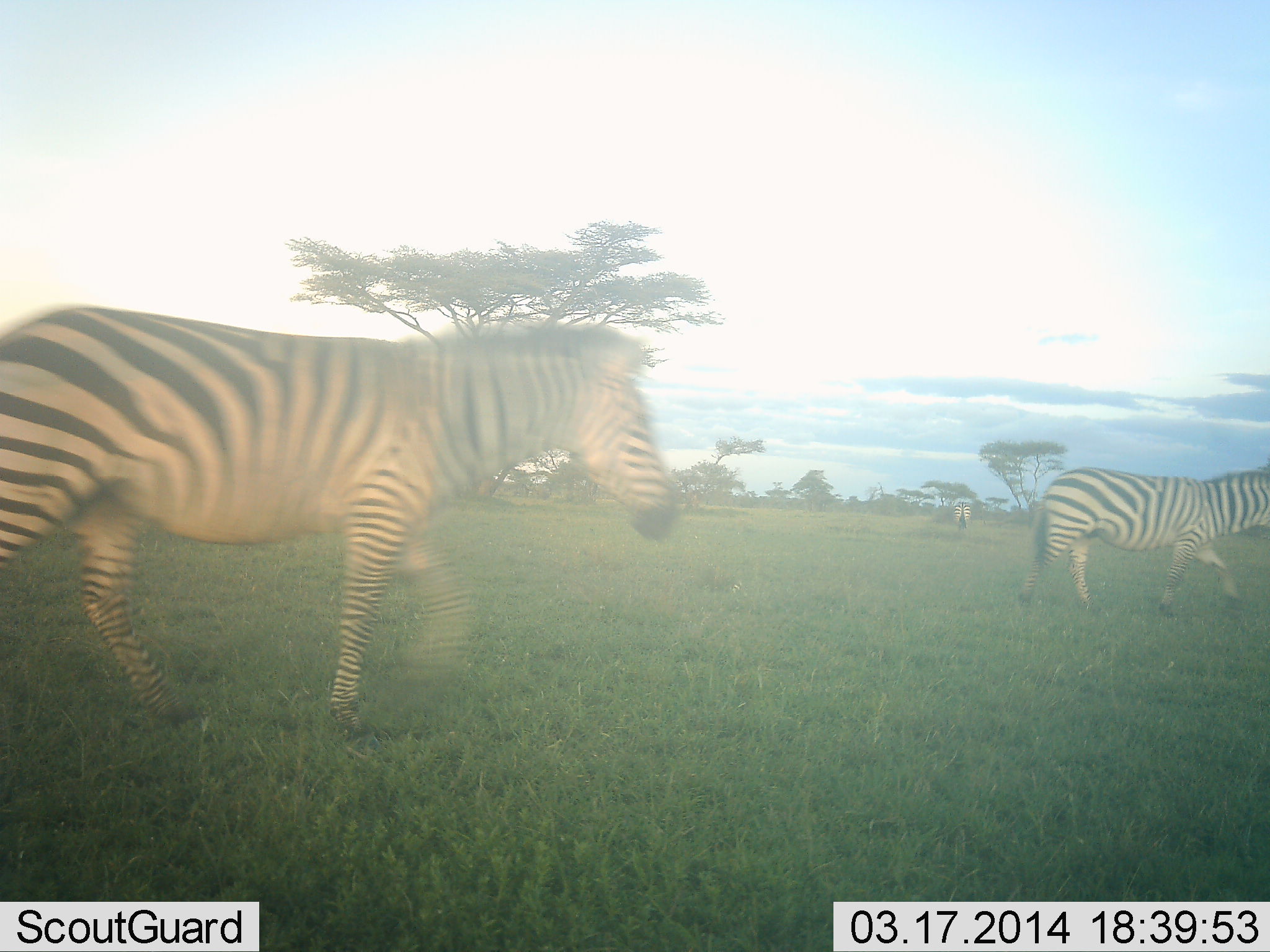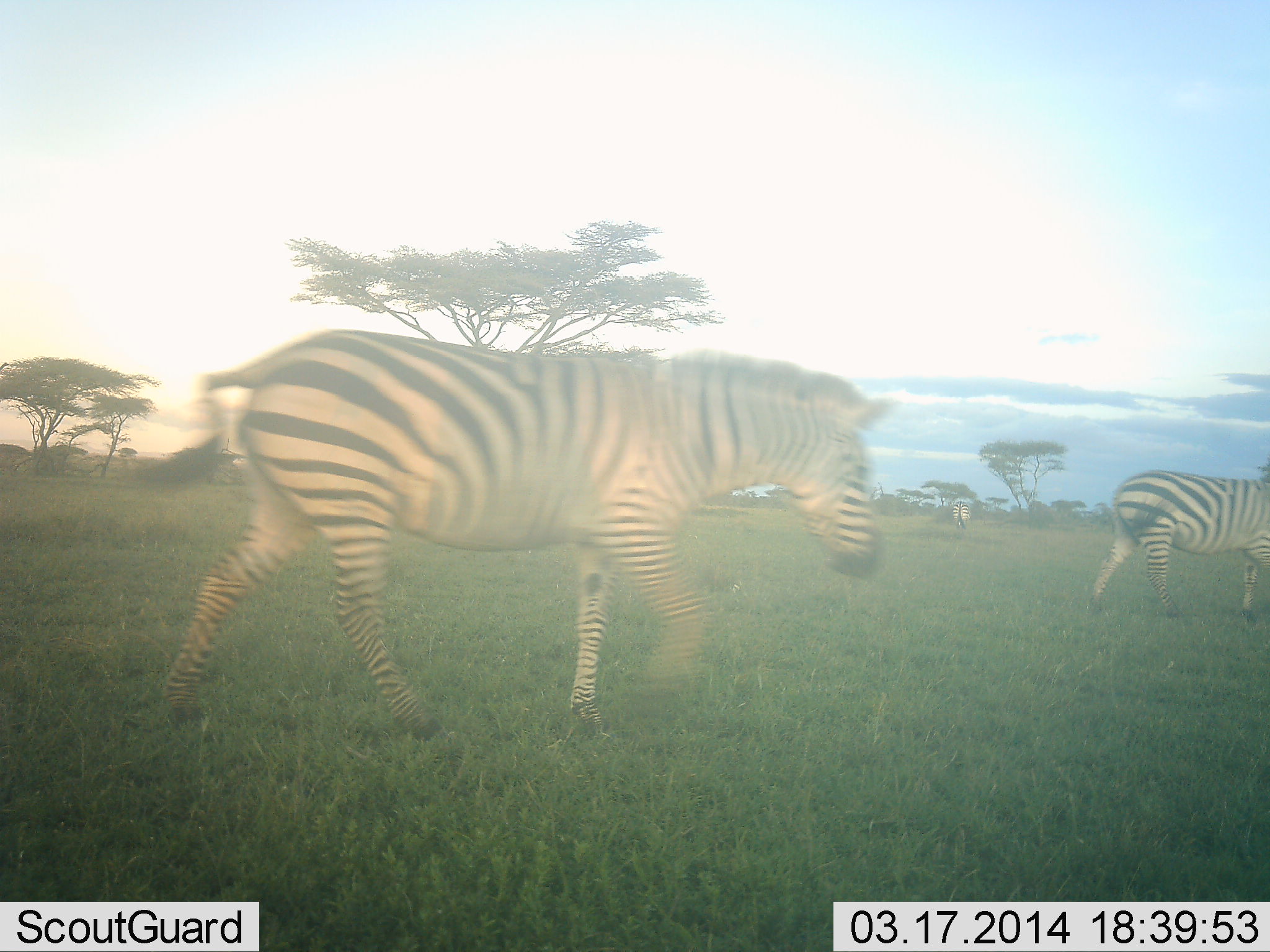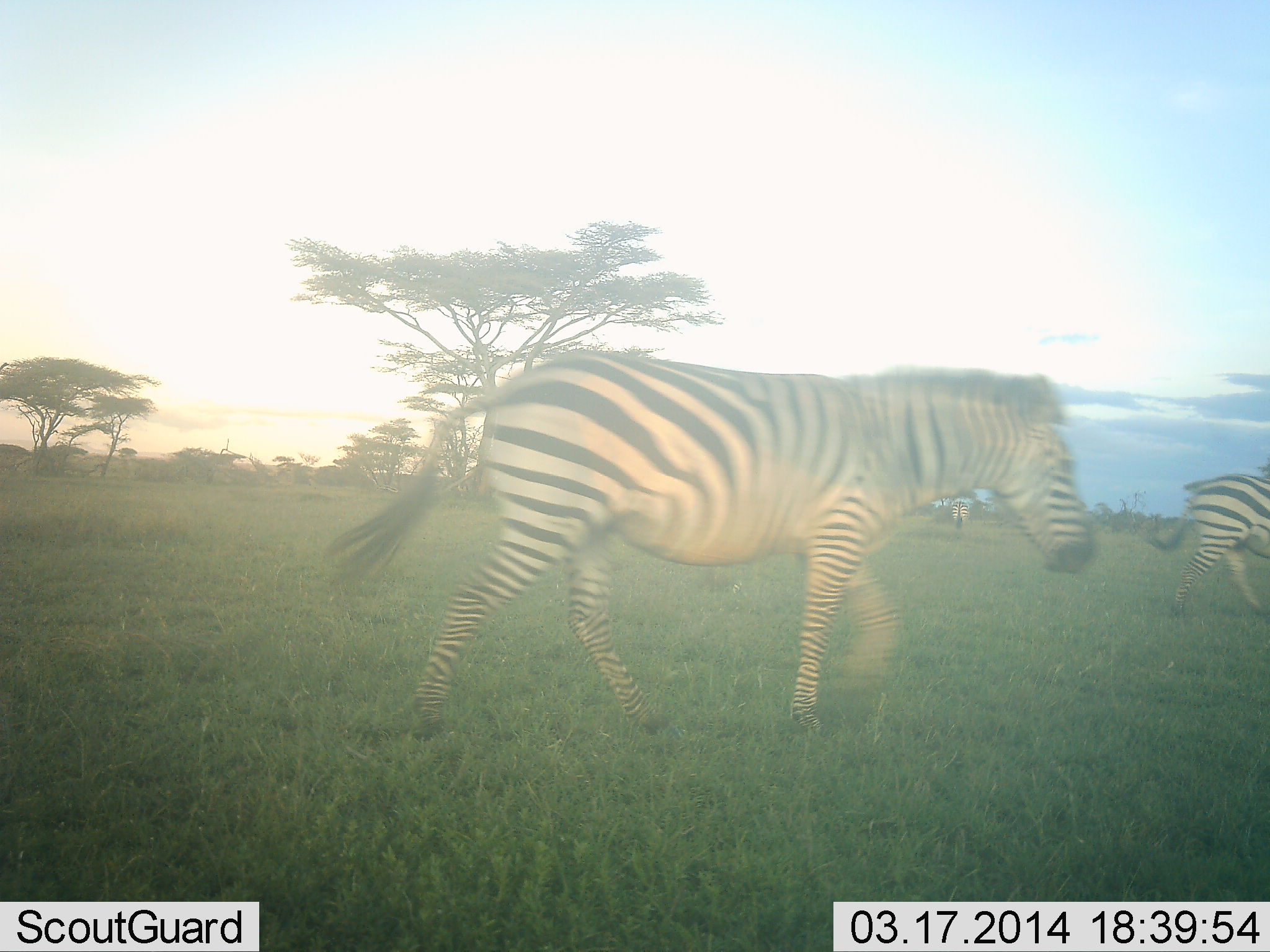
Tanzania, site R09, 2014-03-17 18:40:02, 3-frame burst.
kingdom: Animalia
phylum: Chordata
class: Mammalia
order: Perissodactyla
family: Equidae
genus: Equus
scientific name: Equus quagga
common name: plains zebra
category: zebra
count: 3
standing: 30%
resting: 0%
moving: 100%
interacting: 0%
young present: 0%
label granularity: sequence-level